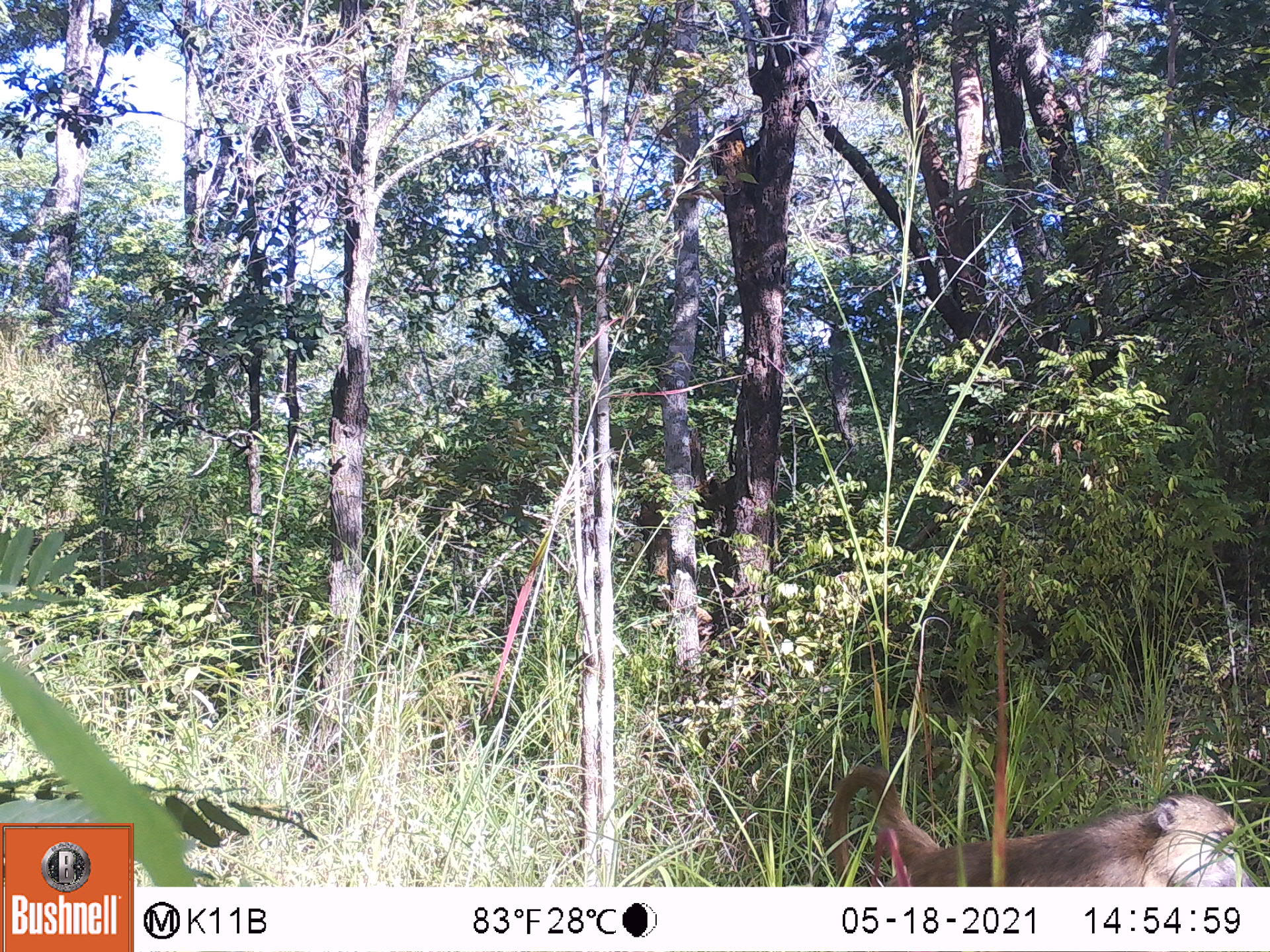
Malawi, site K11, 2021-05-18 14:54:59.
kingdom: Animalia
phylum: Chordata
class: Mammalia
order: Primates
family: Cercopithecidae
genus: Papio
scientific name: Papio cynocephalus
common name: yellow baboon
Yellow baboon (Papio cynocephalus), count 1.